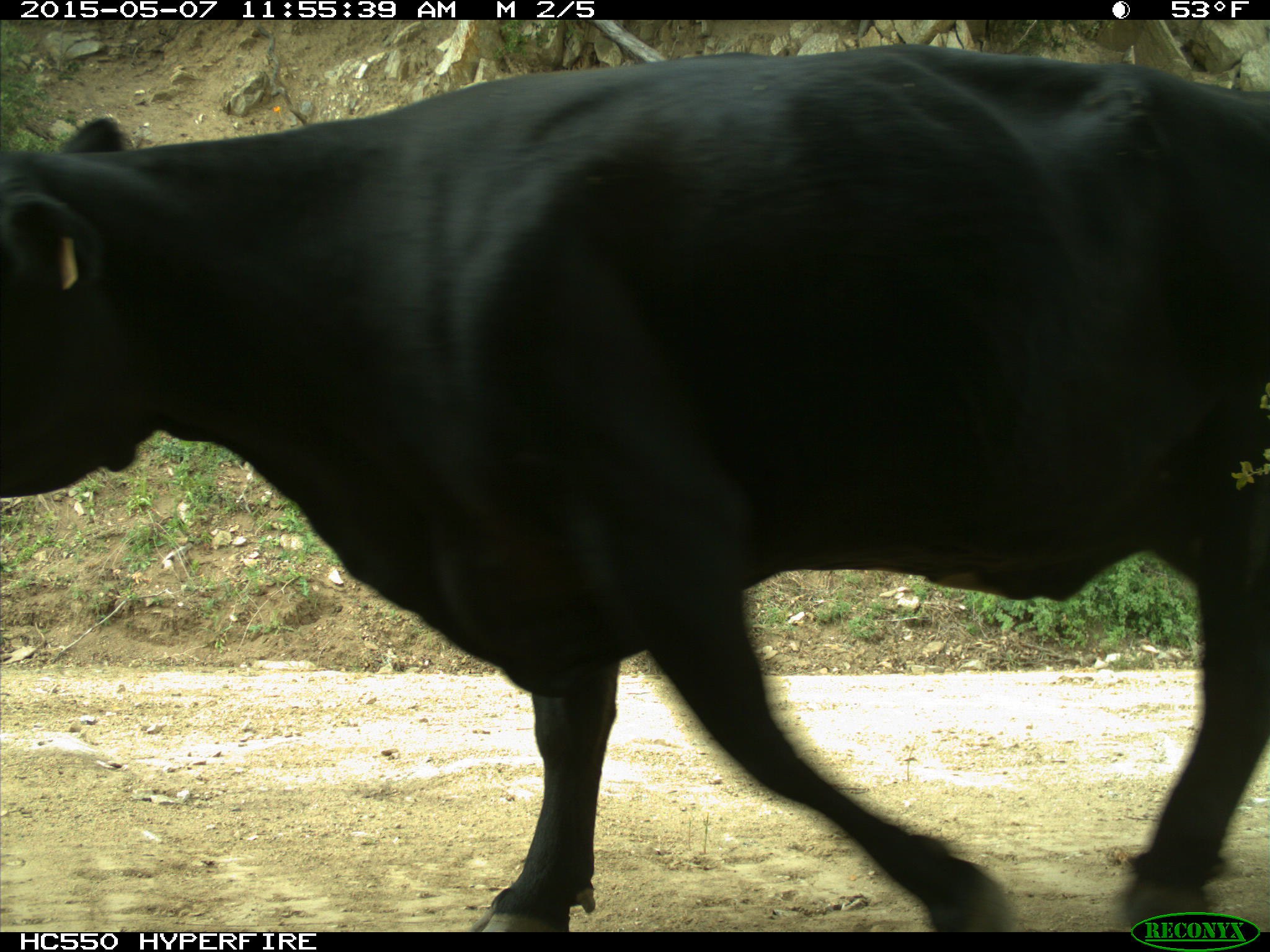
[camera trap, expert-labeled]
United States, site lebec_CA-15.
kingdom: Animalia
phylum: Chordata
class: Mammalia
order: Artiodactyla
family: Bovidae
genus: Bos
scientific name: Bos taurus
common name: domestic cow